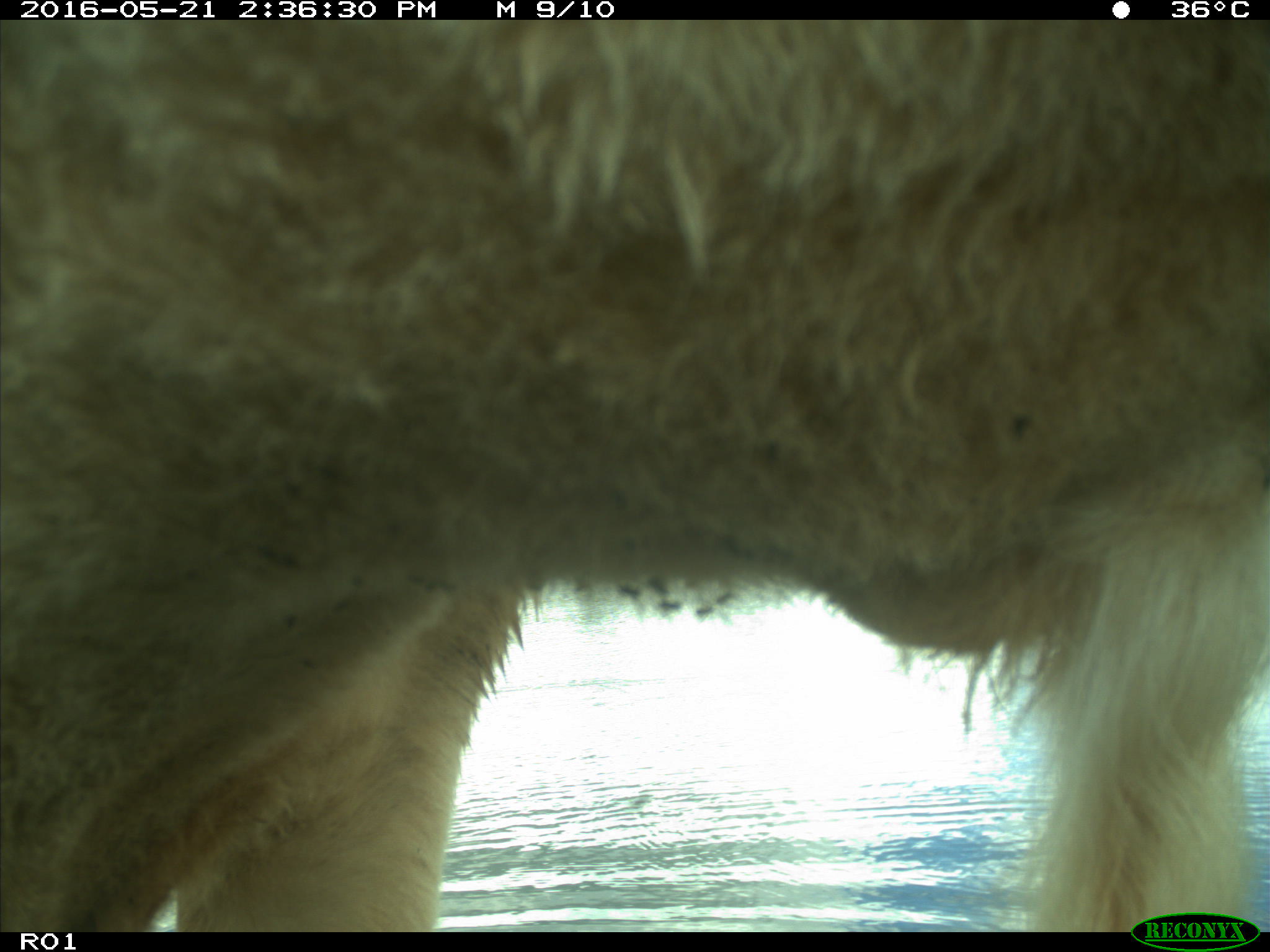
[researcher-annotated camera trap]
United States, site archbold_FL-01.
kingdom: Animalia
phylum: Chordata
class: Mammalia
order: Artiodactyla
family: Bovidae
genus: Bos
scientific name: Bos taurus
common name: domestic cow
Bos taurus (domestic cow).